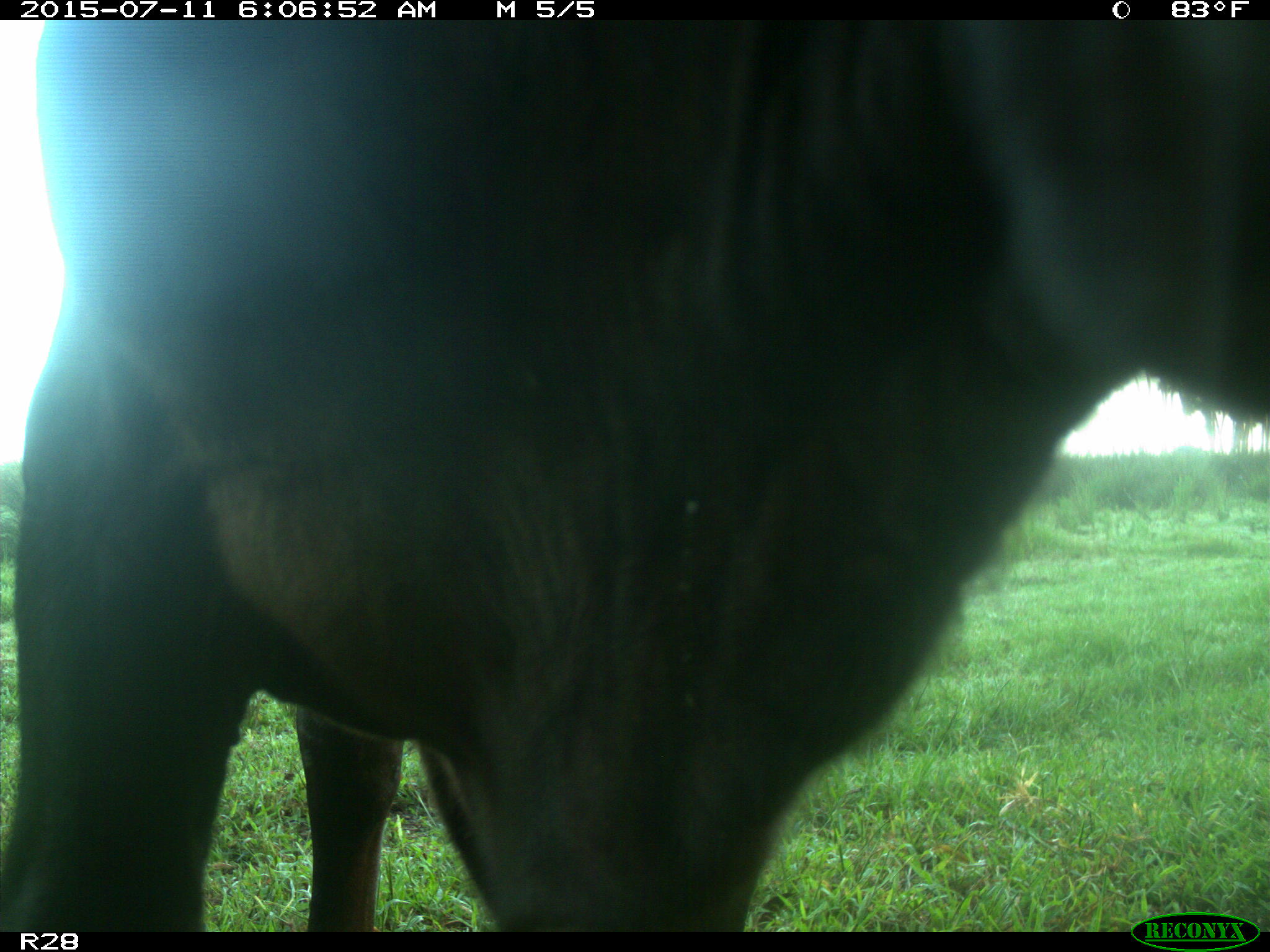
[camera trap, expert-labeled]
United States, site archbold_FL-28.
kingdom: Animalia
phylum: Chordata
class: Mammalia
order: Artiodactyla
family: Bovidae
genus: Bos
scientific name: Bos taurus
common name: domestic cow